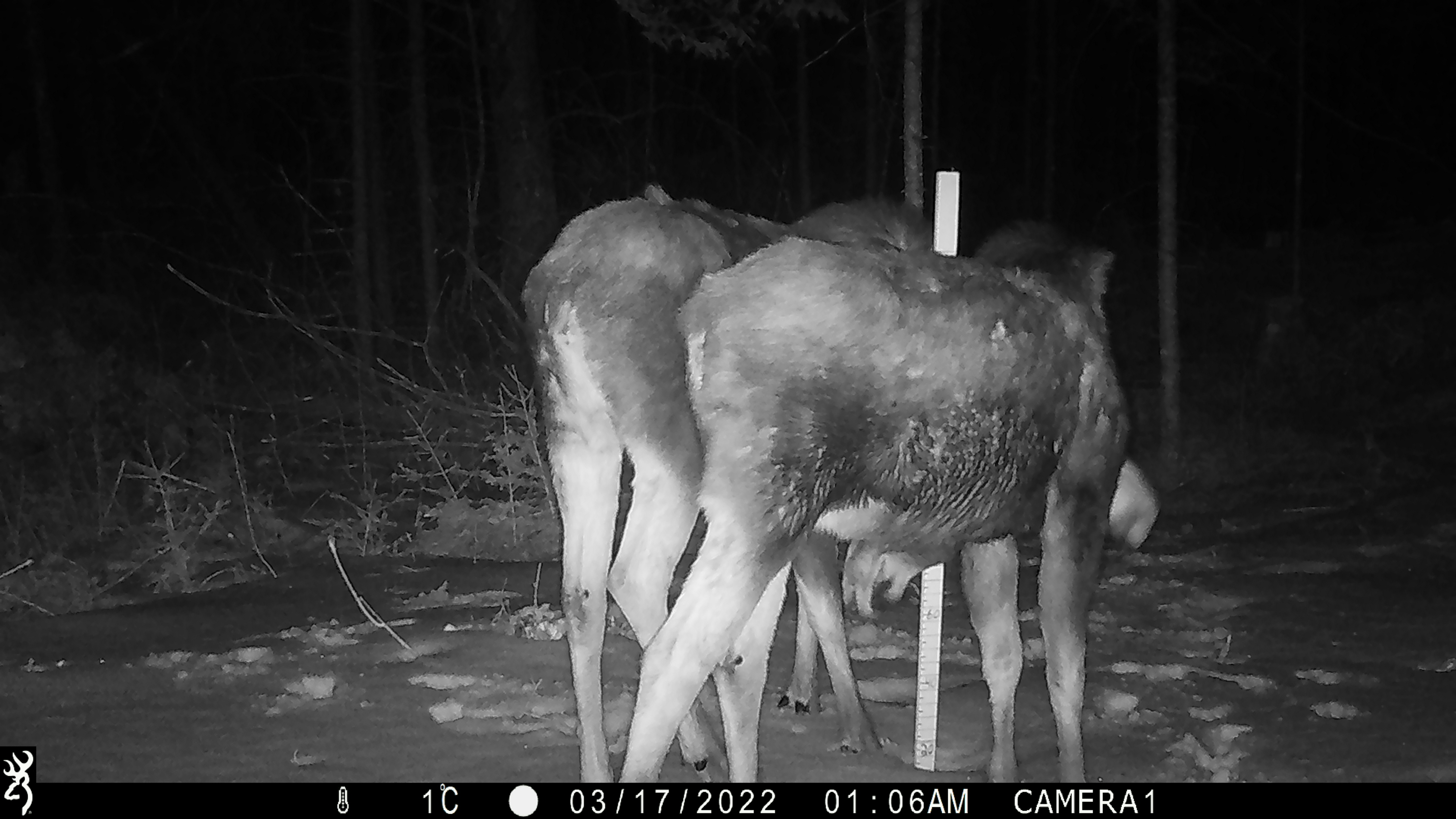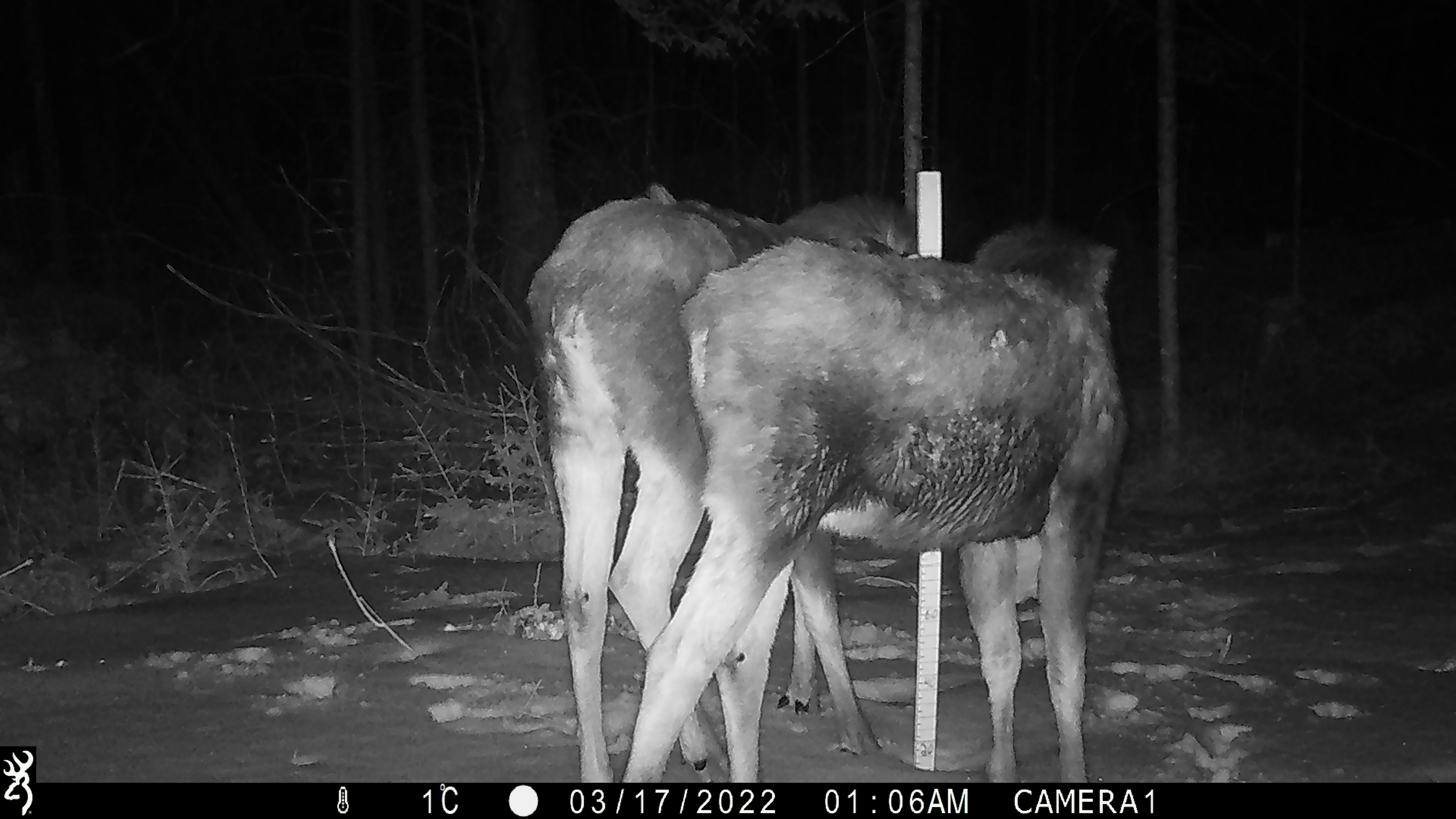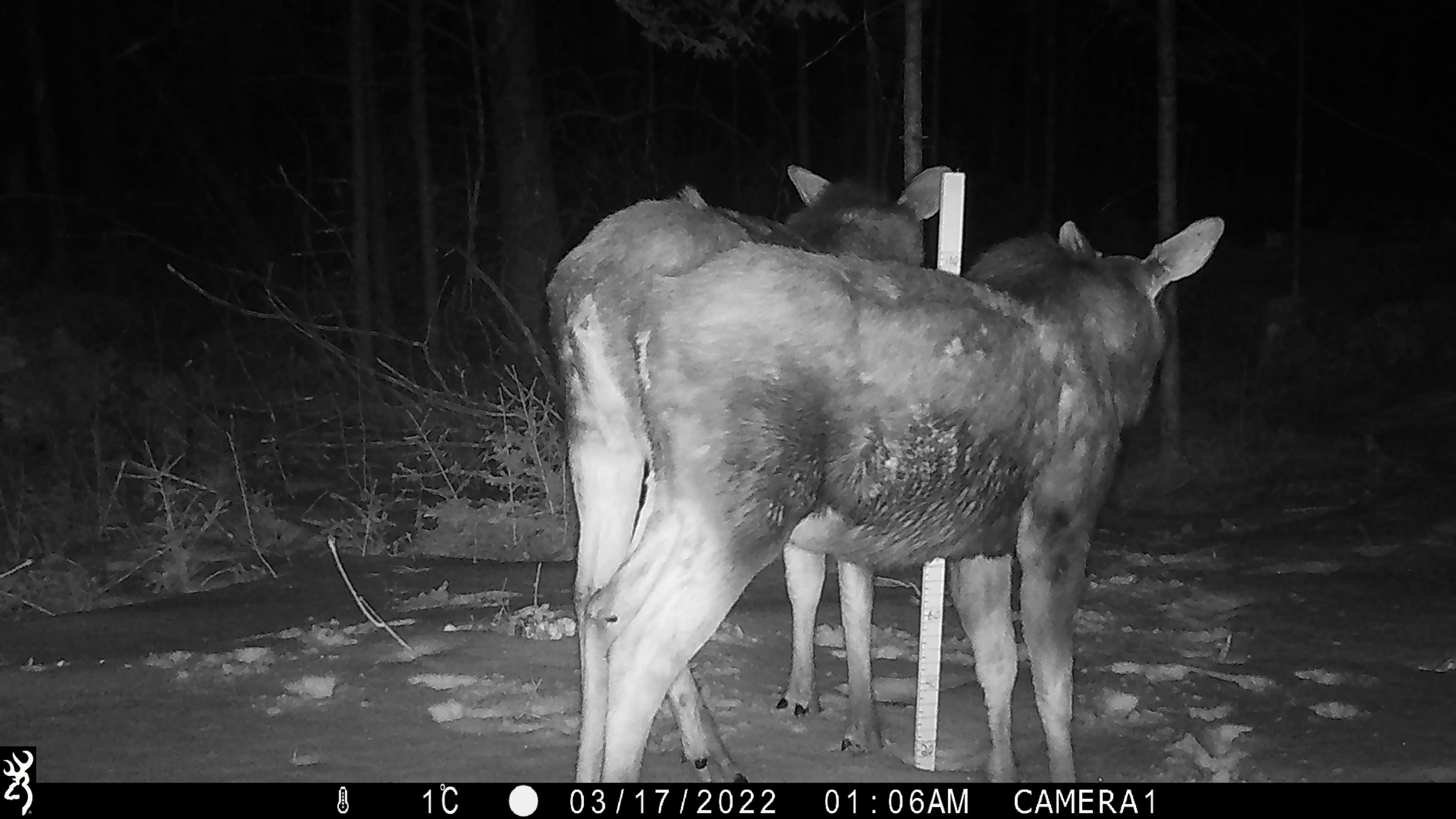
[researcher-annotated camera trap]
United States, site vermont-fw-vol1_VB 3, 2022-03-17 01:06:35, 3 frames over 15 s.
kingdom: Animalia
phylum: Chordata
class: Mammalia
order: Artiodactyla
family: Cervidae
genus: Alces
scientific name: Alces alces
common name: moose